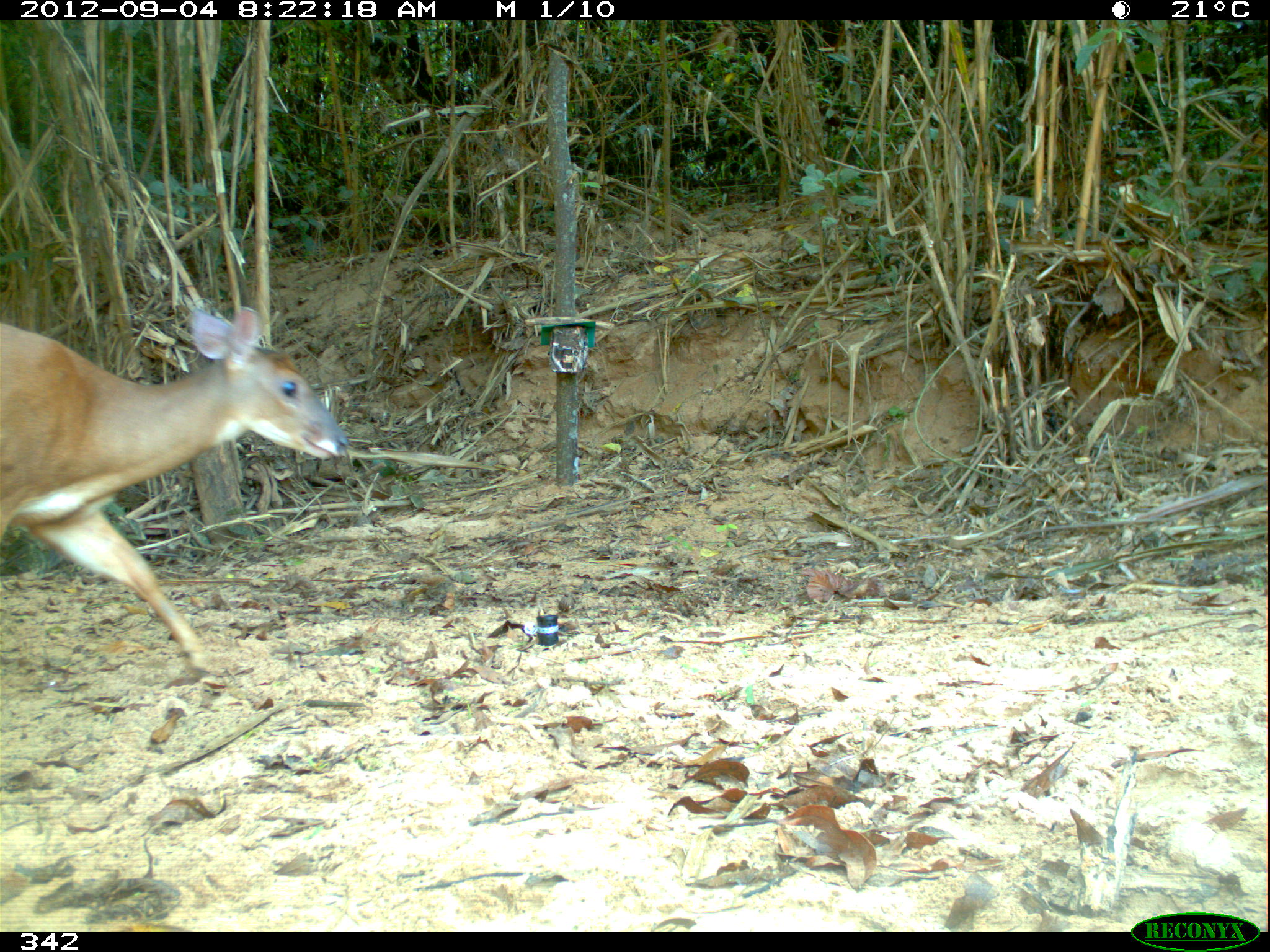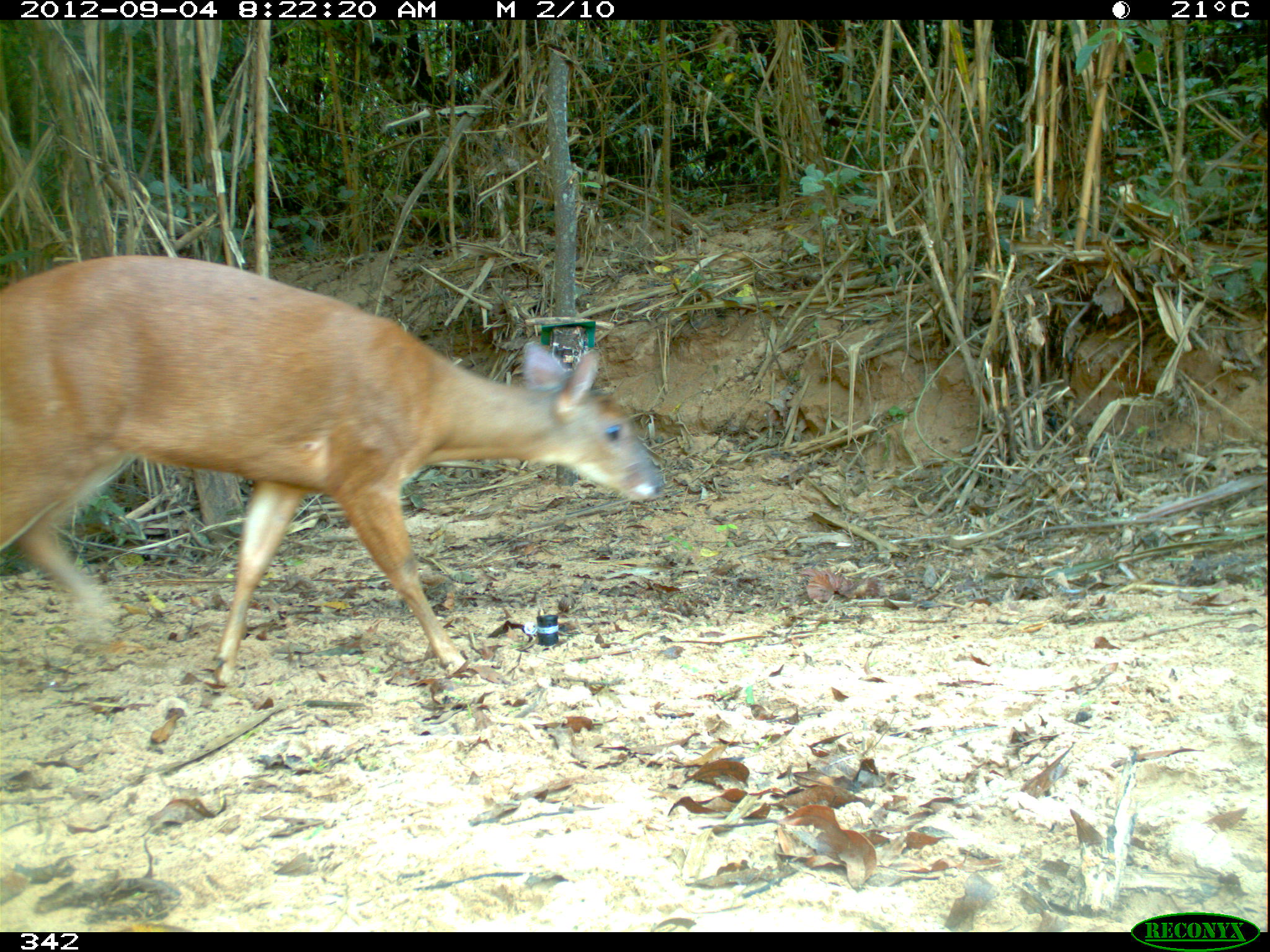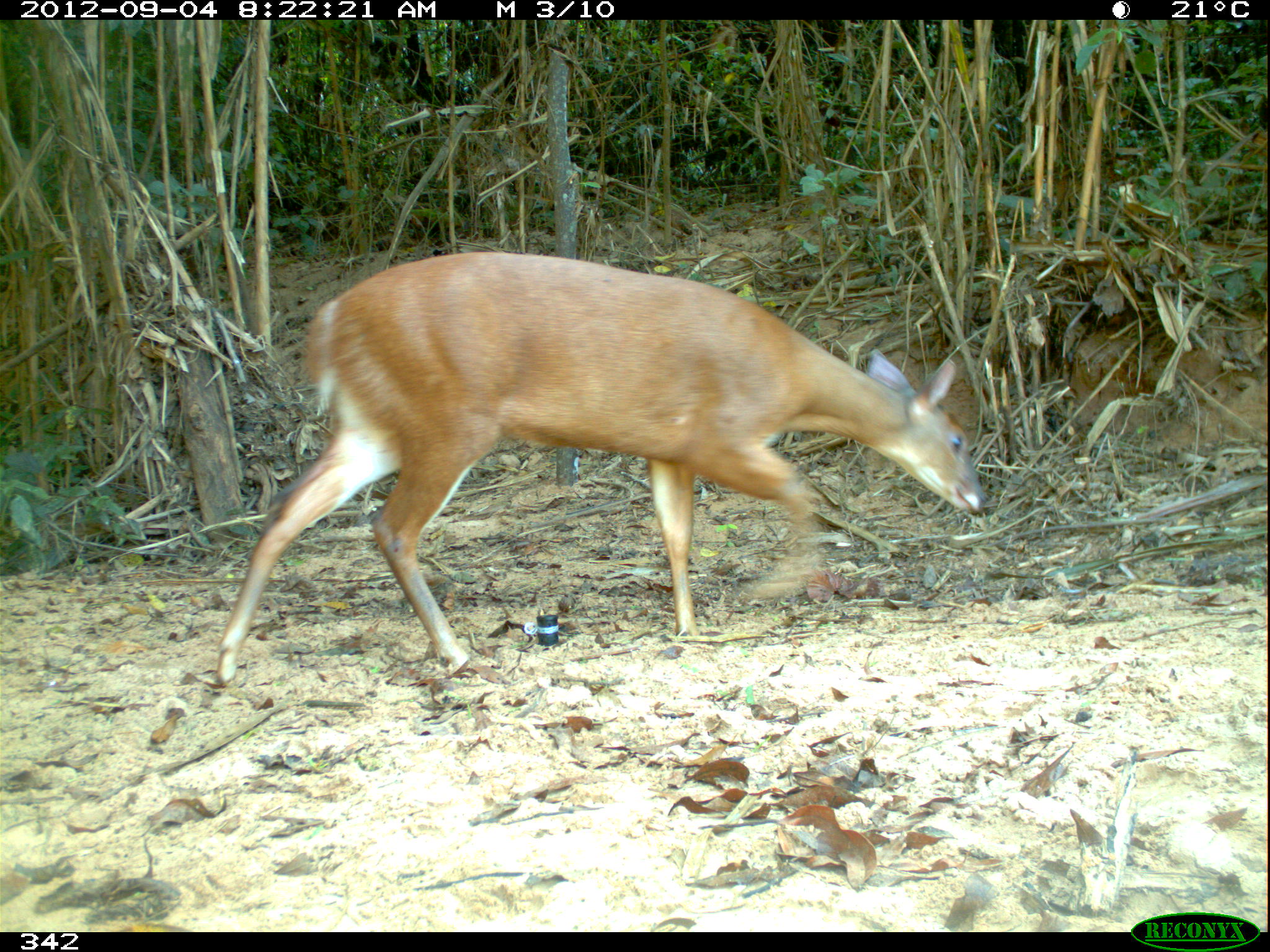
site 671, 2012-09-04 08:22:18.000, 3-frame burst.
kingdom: Animalia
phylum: Chordata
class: Mammalia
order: Artiodactyla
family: Cervidae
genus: Mazama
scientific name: Mazama americana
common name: red brocket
Mazama americana (red brocket).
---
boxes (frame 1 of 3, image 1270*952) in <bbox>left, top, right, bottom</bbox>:
mazama americana: <bbox>0, 302, 347, 670</bbox>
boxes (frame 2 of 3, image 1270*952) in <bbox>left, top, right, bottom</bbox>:
mazama americana: <bbox>0, 254, 663, 689</bbox>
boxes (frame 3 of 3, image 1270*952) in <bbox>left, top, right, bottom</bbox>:
mazama americana: <bbox>217, 250, 985, 682</bbox>